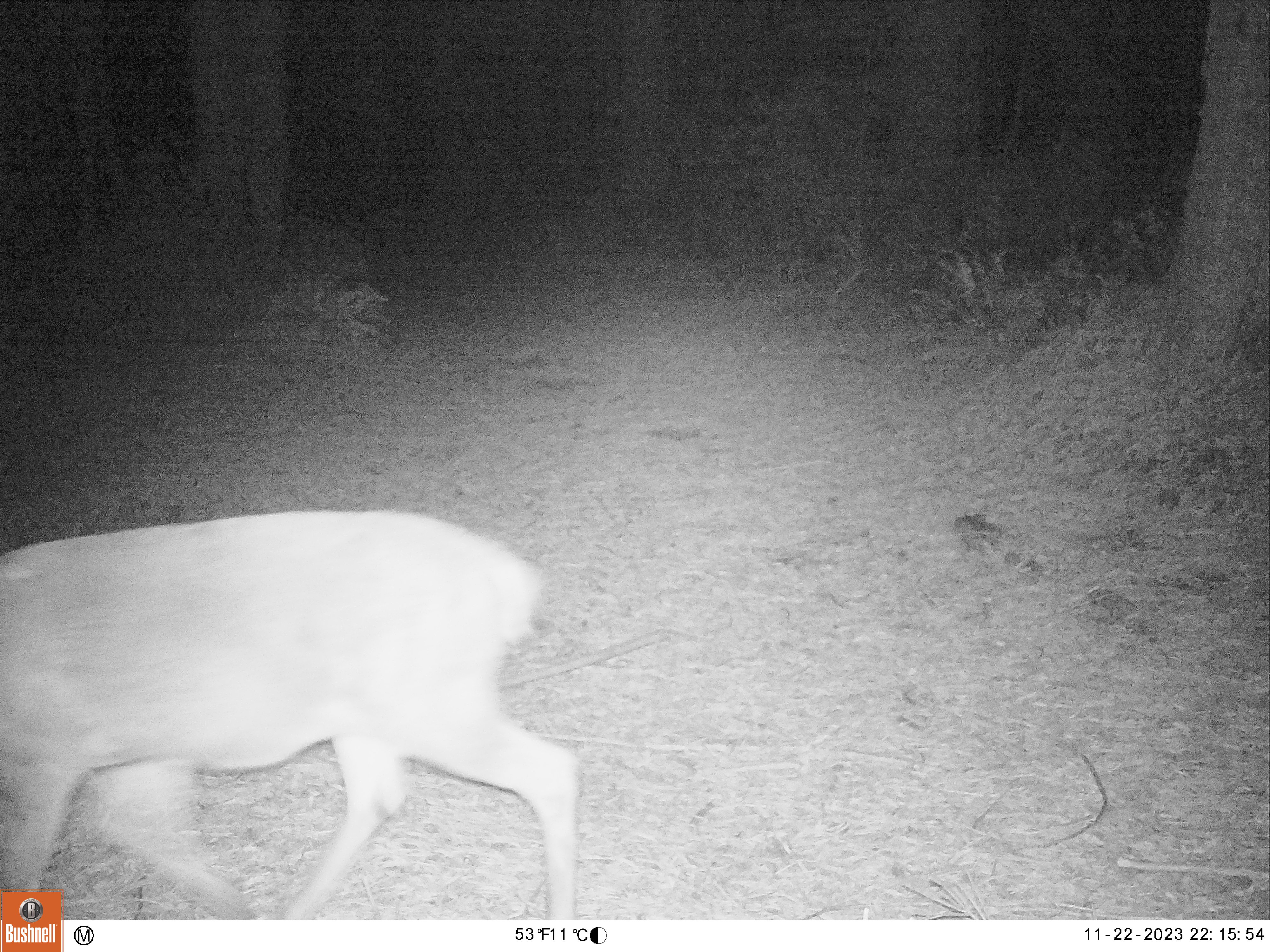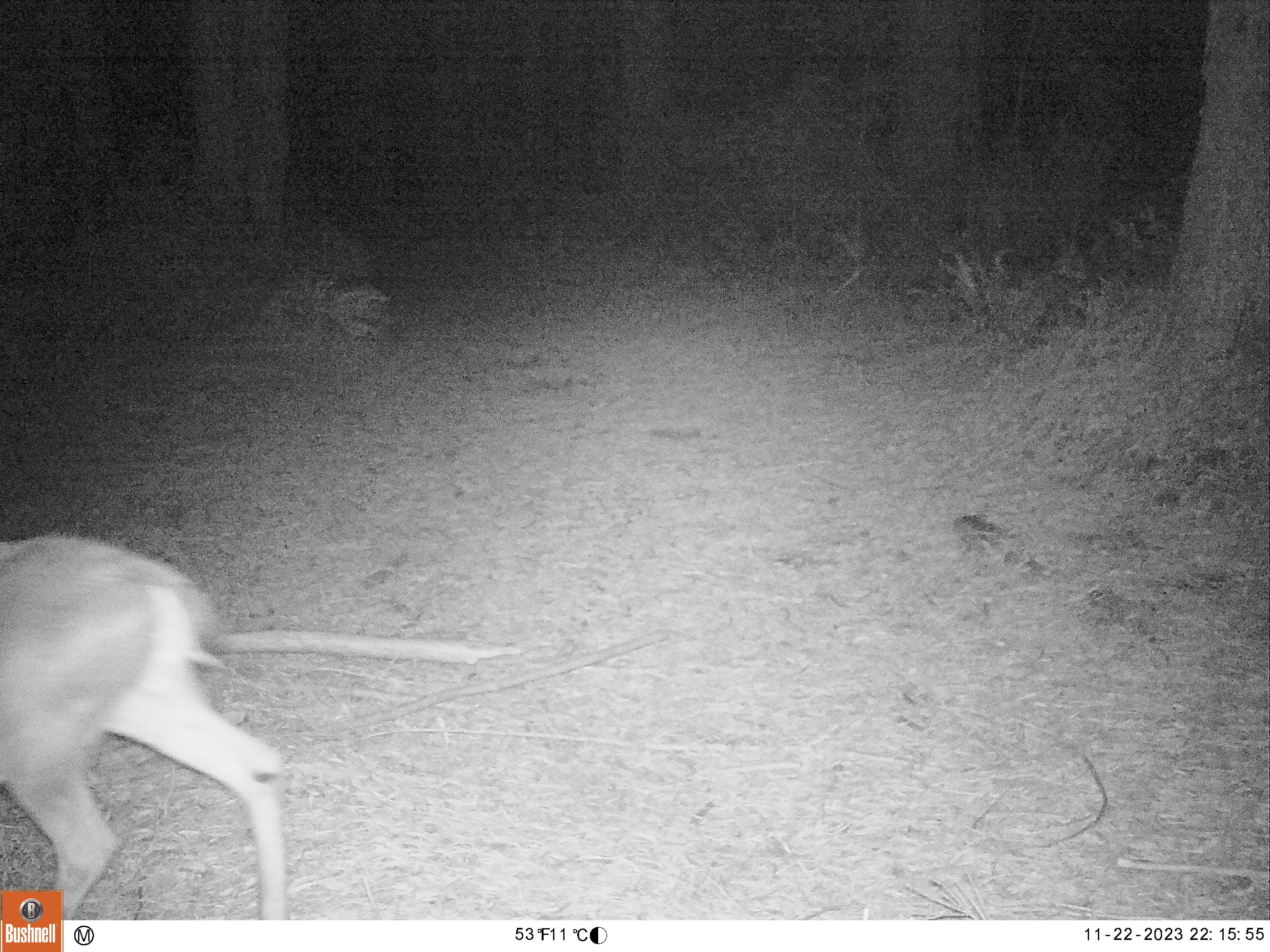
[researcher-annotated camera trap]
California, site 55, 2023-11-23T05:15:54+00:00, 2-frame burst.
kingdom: Animalia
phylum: Chordata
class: Mammalia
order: Artiodactyla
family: Cervidae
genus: Odocoileus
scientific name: Odocoileus hemionus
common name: mule deer